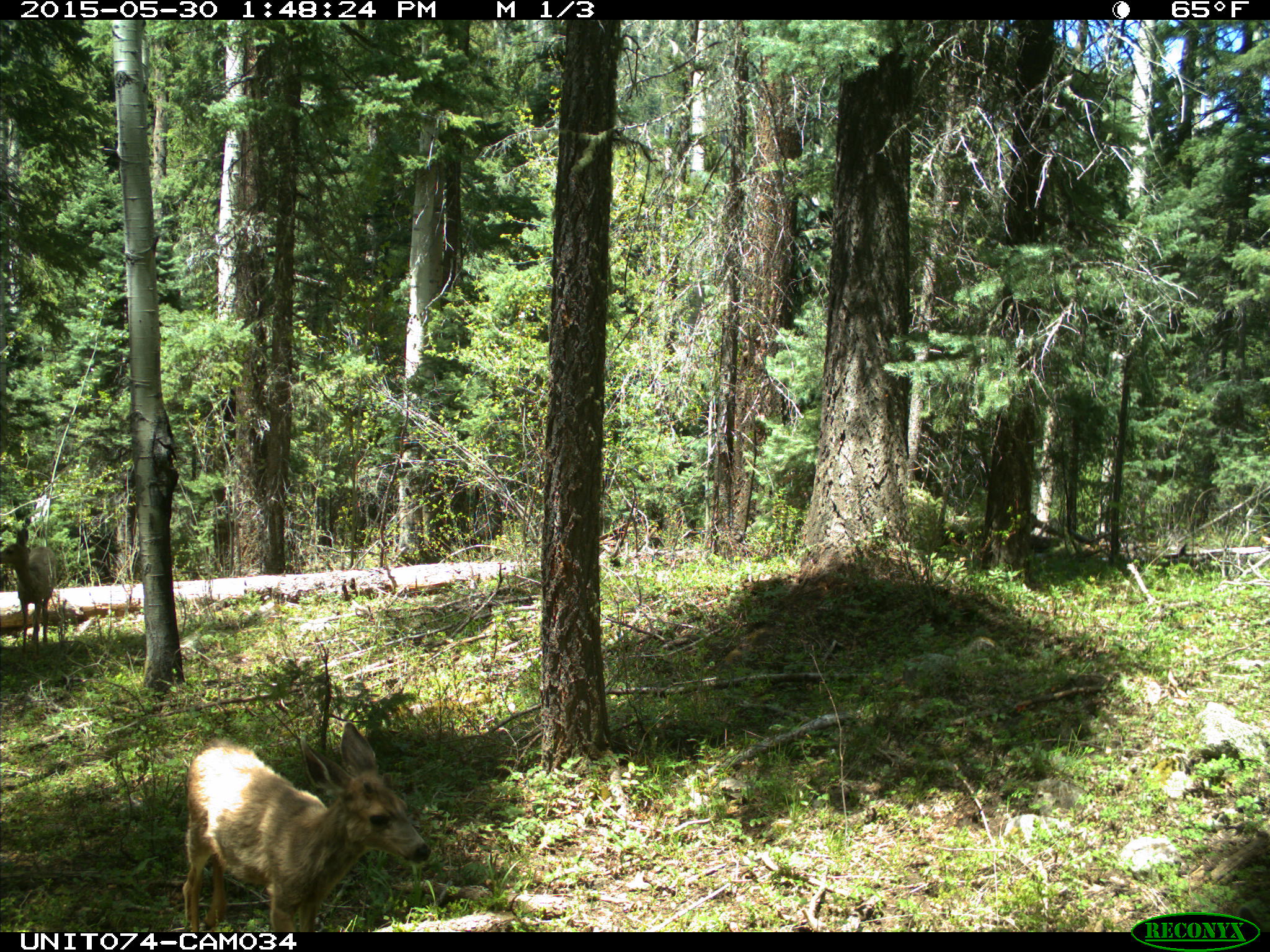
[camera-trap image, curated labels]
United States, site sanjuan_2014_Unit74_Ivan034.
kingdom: Animalia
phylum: Chordata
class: Mammalia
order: Artiodactyla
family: Cervidae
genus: Odocoileus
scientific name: Odocoileus hemionus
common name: mule deer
Odocoileus hemionus (mule deer).